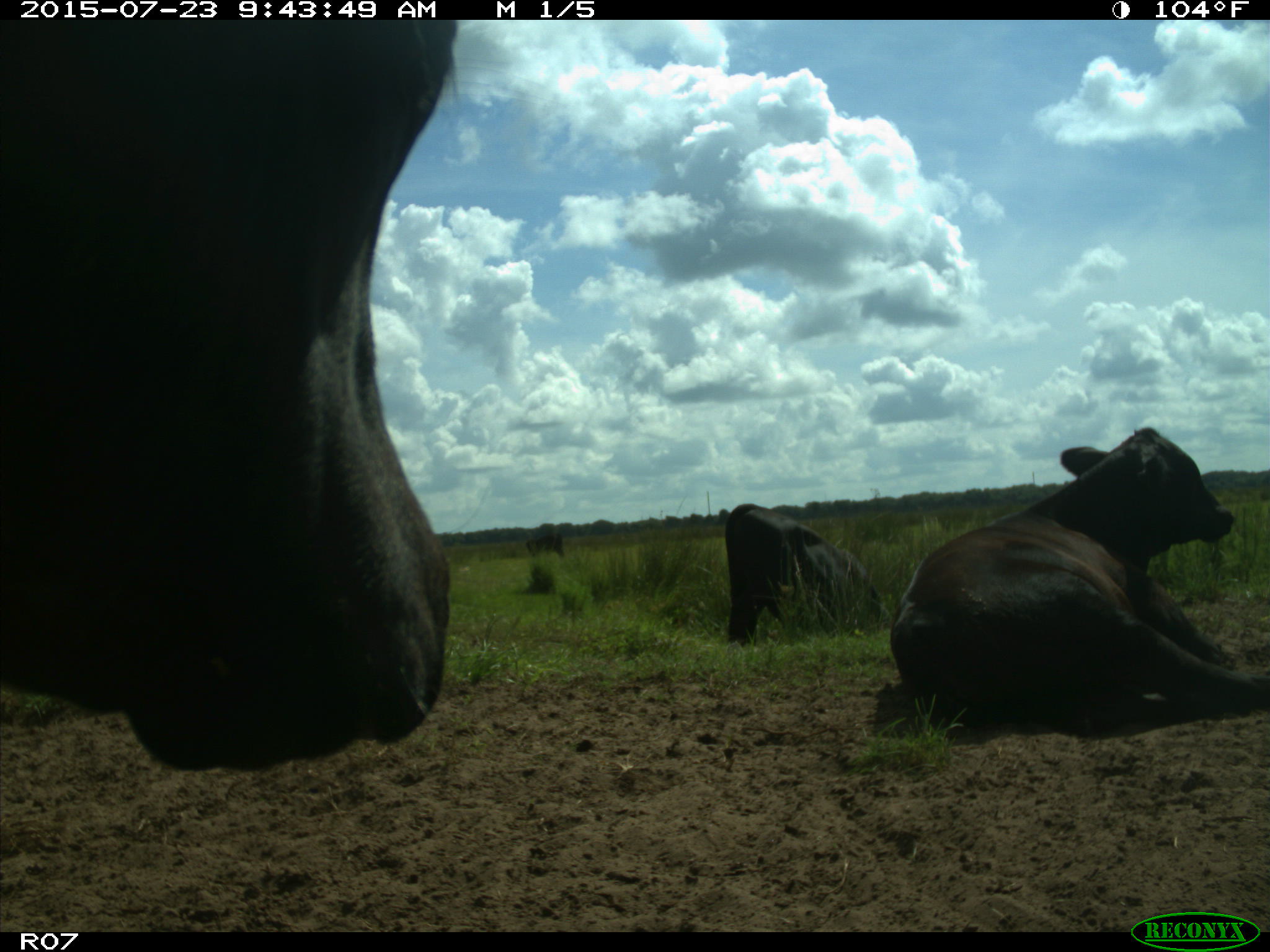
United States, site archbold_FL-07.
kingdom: Animalia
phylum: Chordata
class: Mammalia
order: Artiodactyla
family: Bovidae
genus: Bos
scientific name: Bos taurus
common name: domestic cow